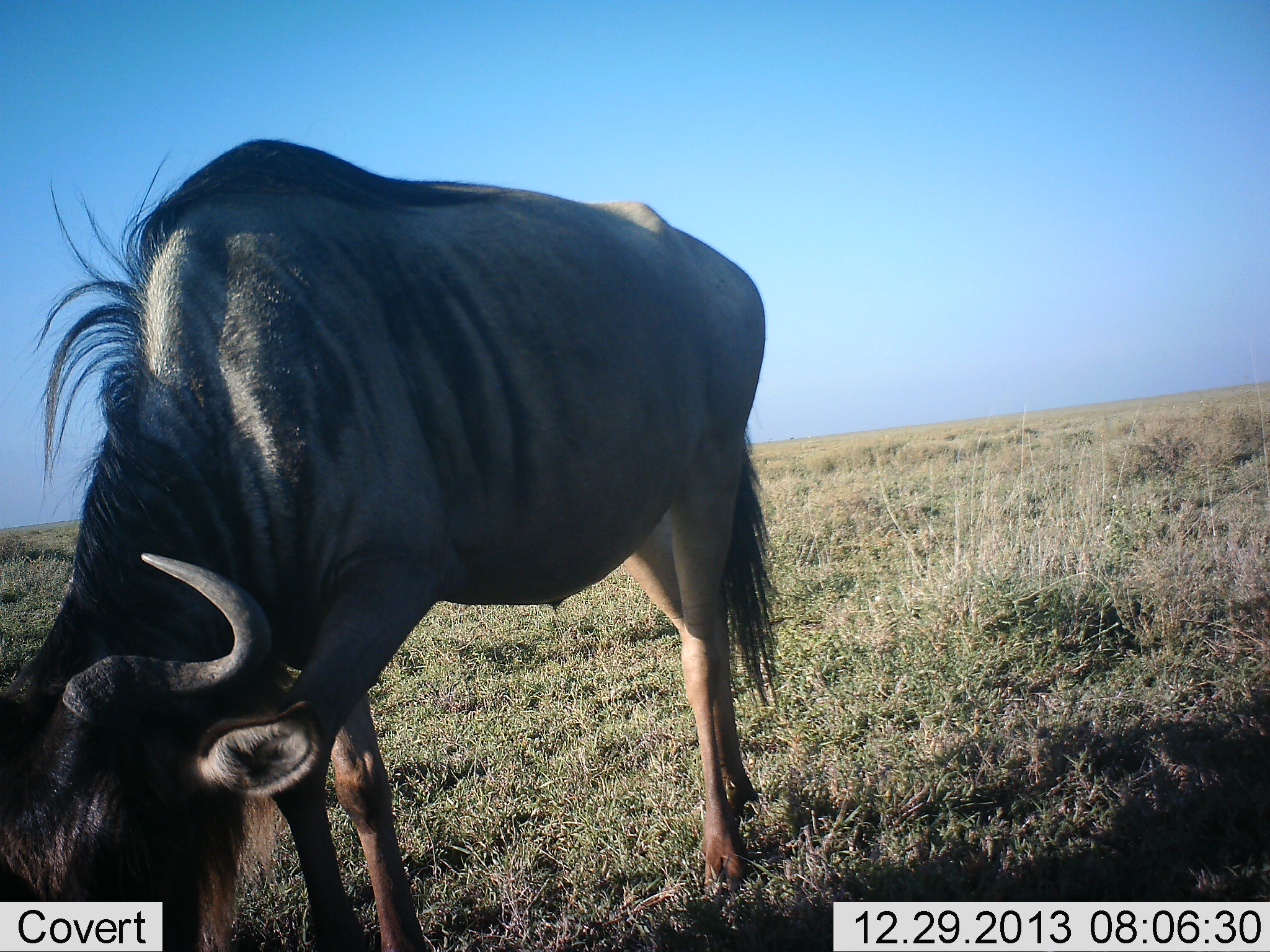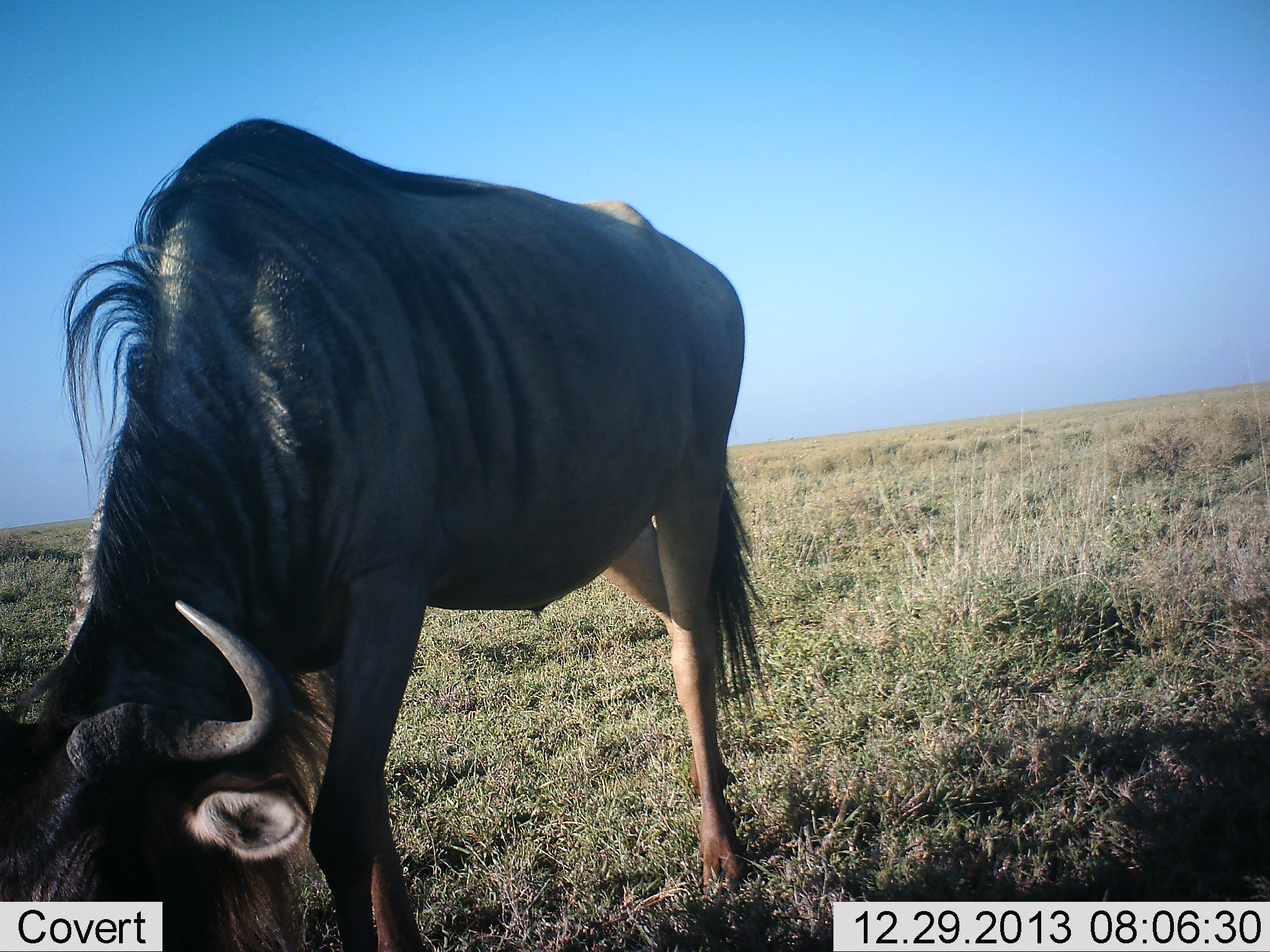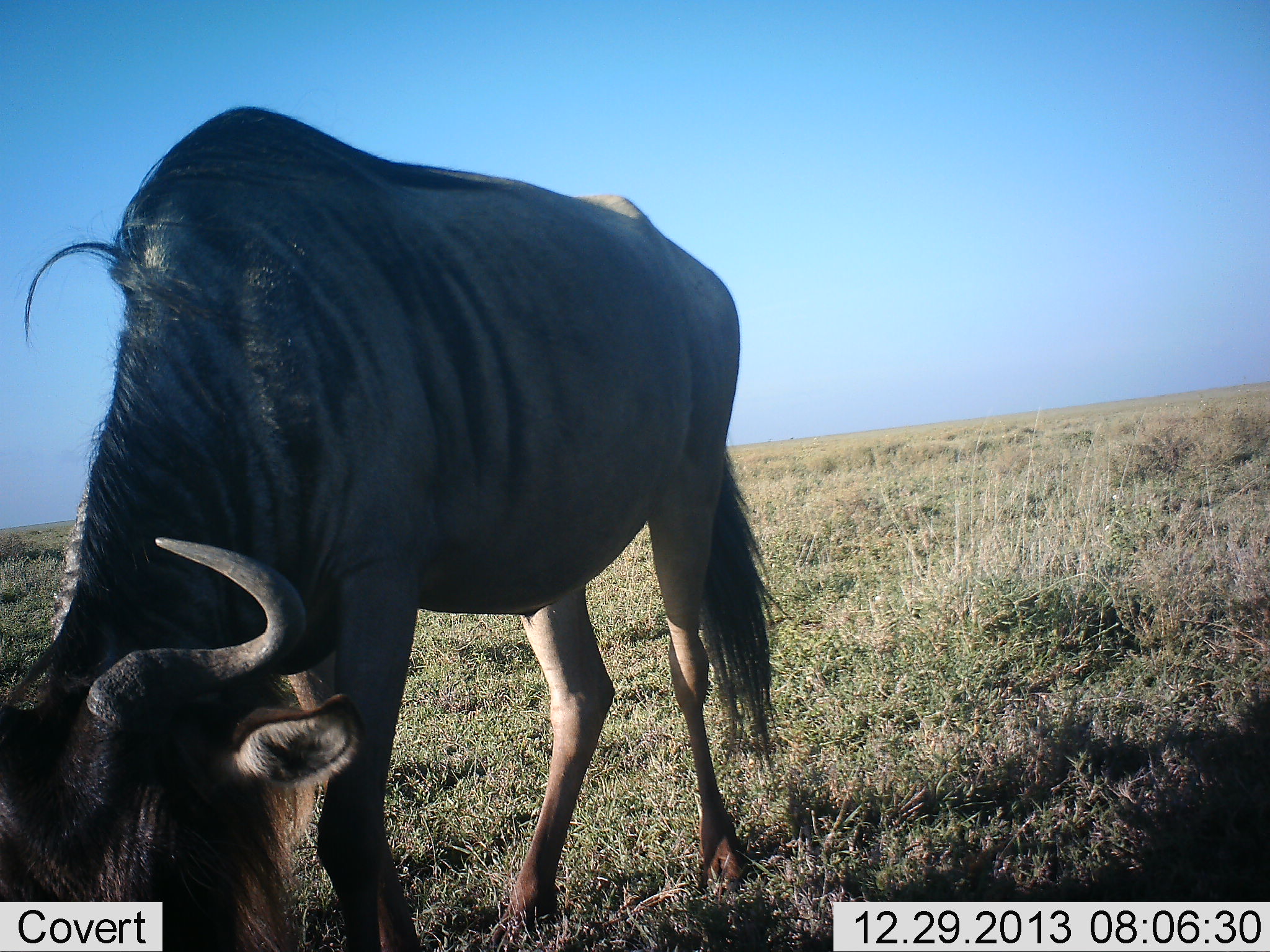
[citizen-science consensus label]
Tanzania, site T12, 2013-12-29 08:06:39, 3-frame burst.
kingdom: Animalia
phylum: Chordata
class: Mammalia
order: Artiodactyla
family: Bovidae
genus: Connochaetes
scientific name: Connochaetes taurinus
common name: blue wildebeest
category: wildebeest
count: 1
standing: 50%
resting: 0%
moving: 0%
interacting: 0%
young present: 0%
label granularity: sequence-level